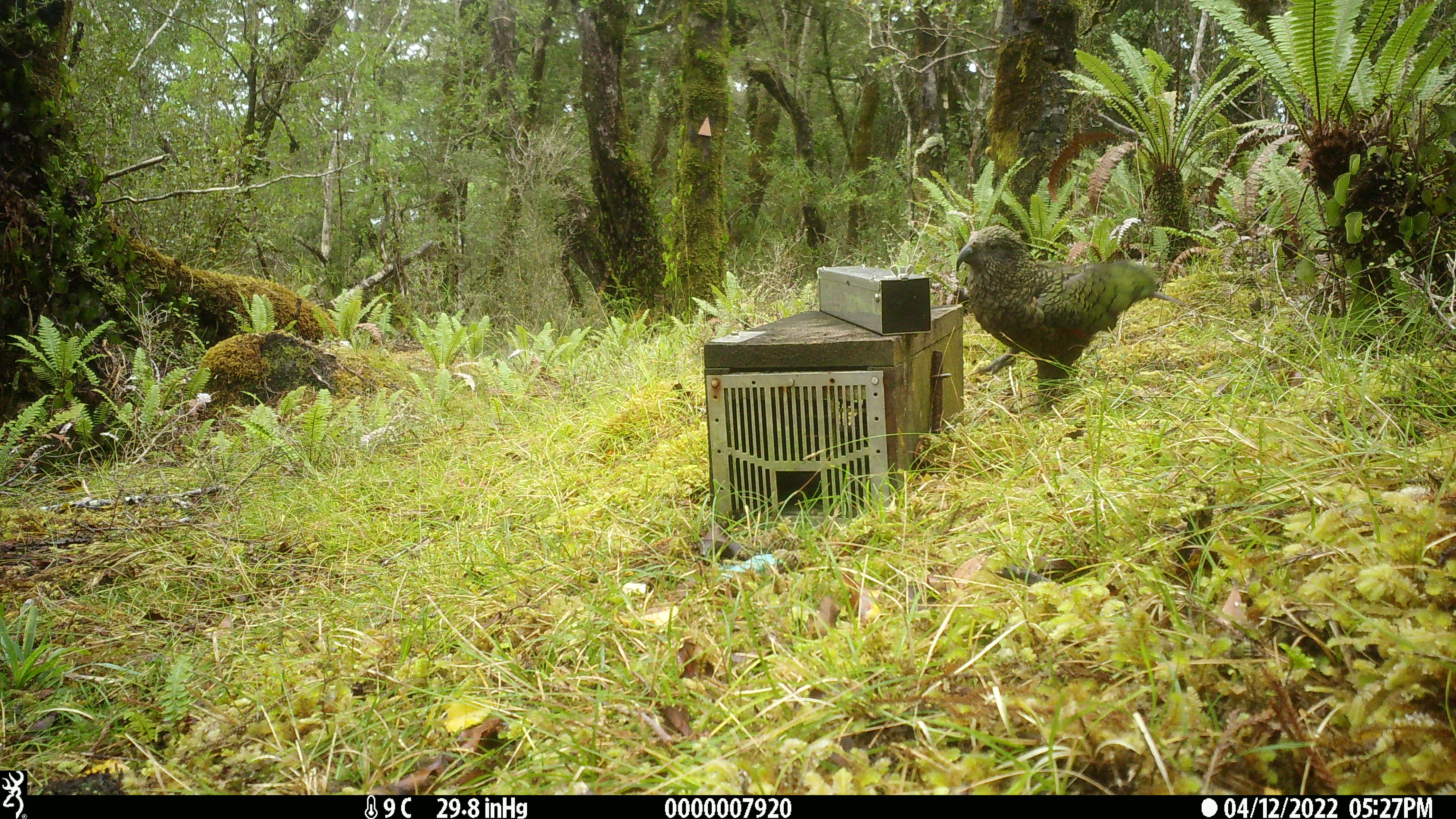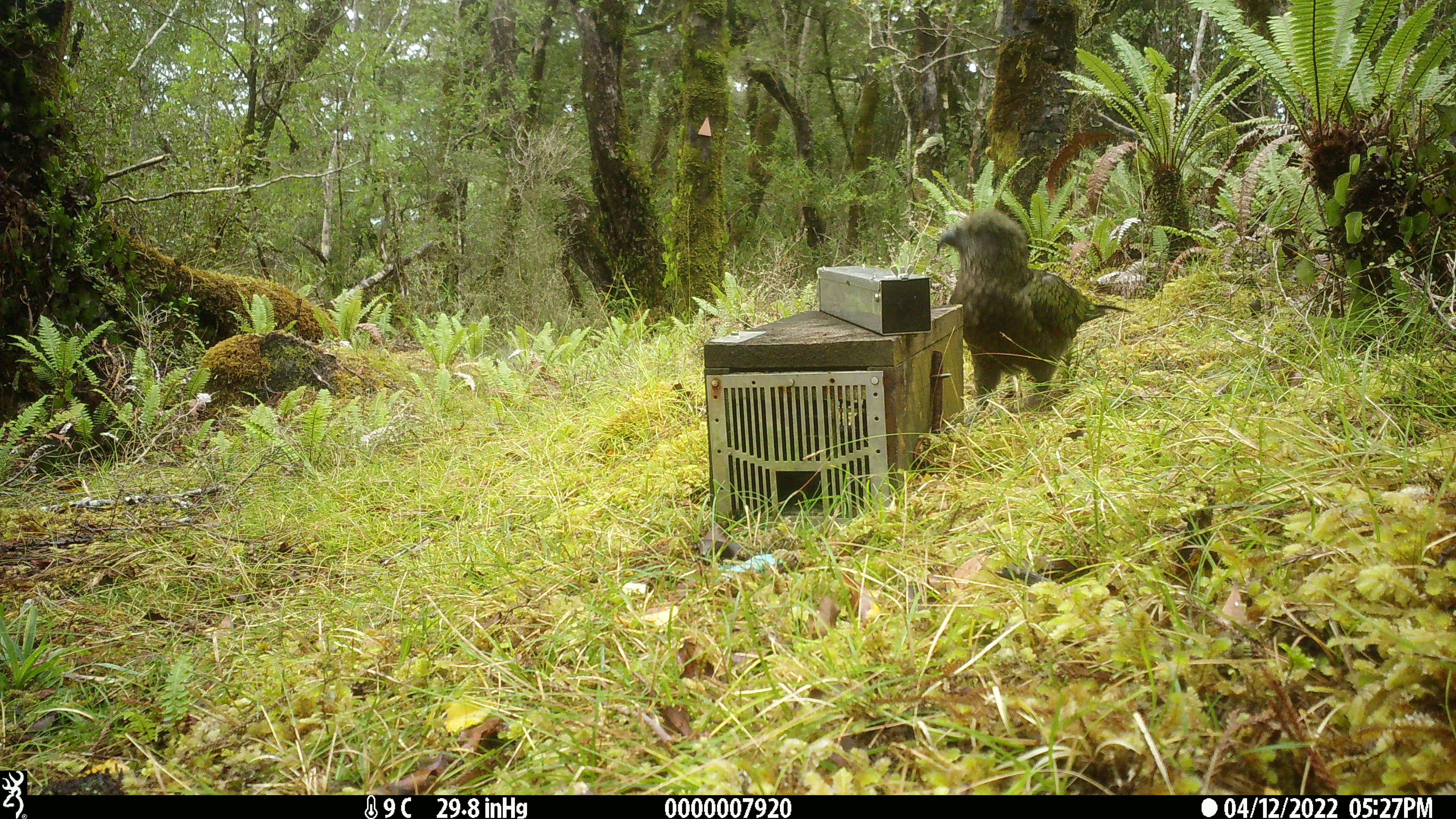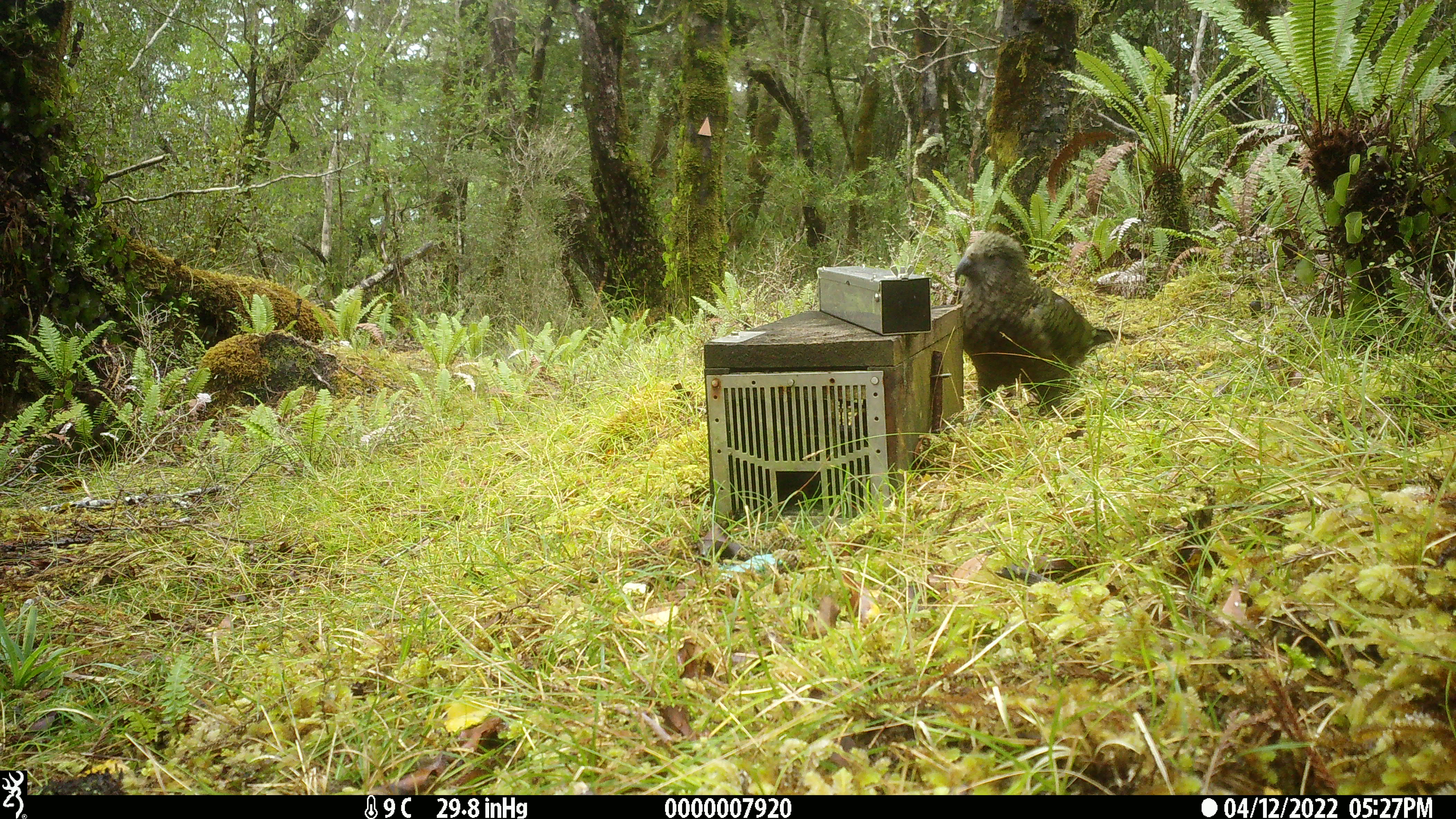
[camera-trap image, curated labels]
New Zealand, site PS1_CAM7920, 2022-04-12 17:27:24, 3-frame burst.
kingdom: Animalia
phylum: Chordata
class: Aves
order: Psittaciformes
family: Strigopidae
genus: Nestor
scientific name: Nestor notabilis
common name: kea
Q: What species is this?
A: Kea (Nestor notabilis).